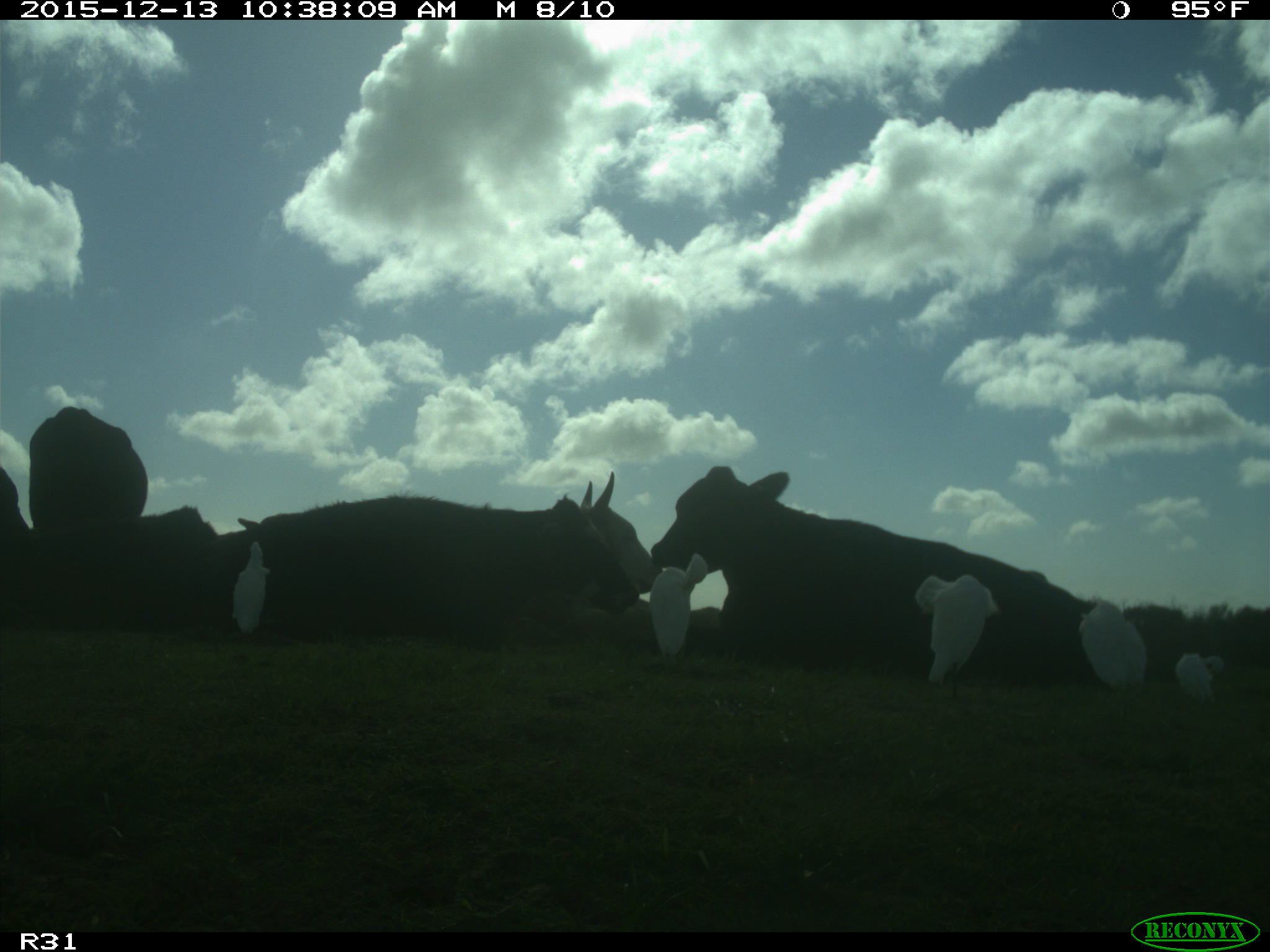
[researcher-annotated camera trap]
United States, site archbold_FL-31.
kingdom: Animalia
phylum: Chordata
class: Mammalia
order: Artiodactyla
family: Bovidae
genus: Bos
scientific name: Bos taurus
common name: domestic cow